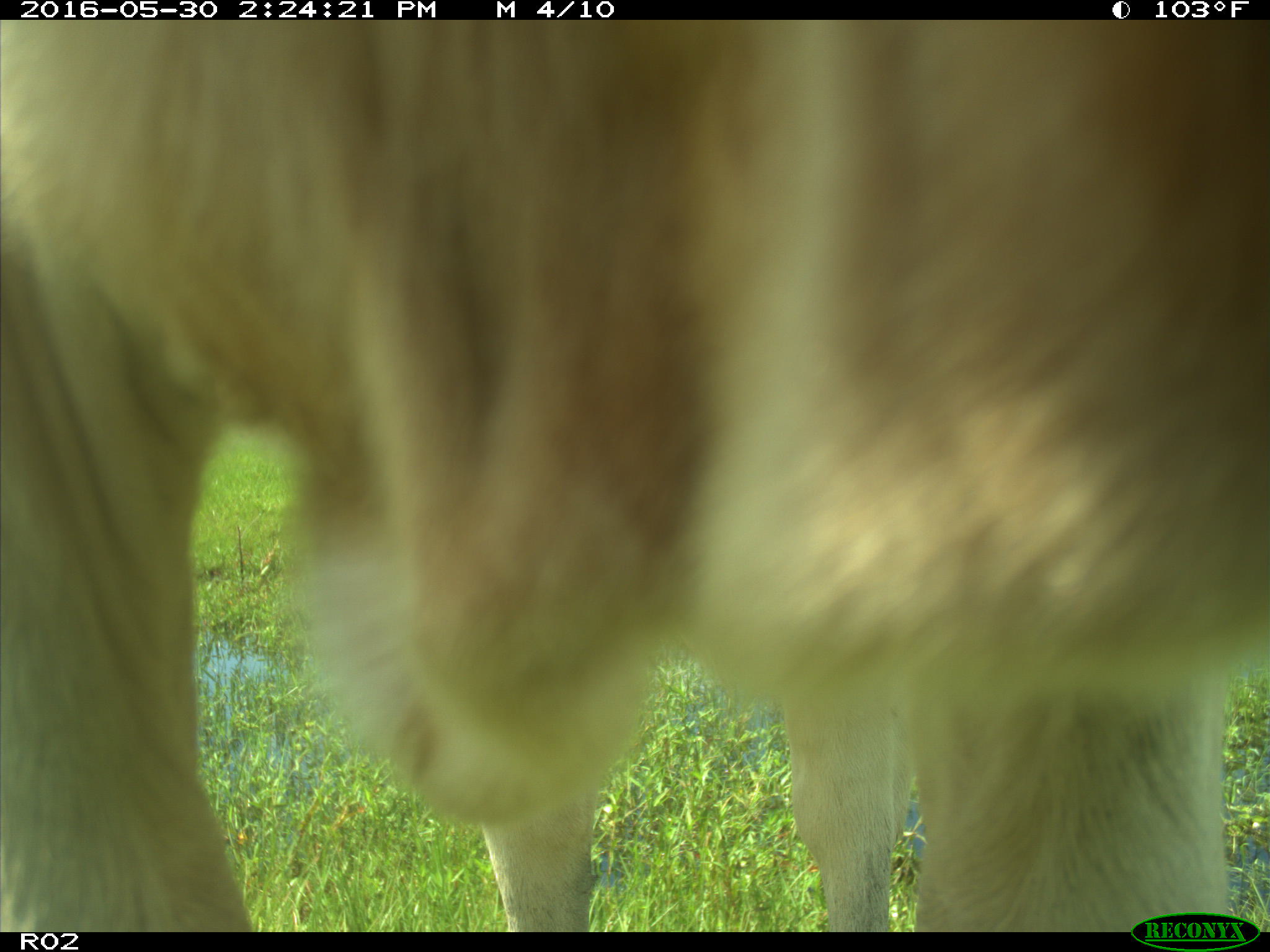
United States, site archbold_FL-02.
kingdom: Animalia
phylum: Chordata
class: Mammalia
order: Artiodactyla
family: Bovidae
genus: Bos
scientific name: Bos taurus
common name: domestic cow